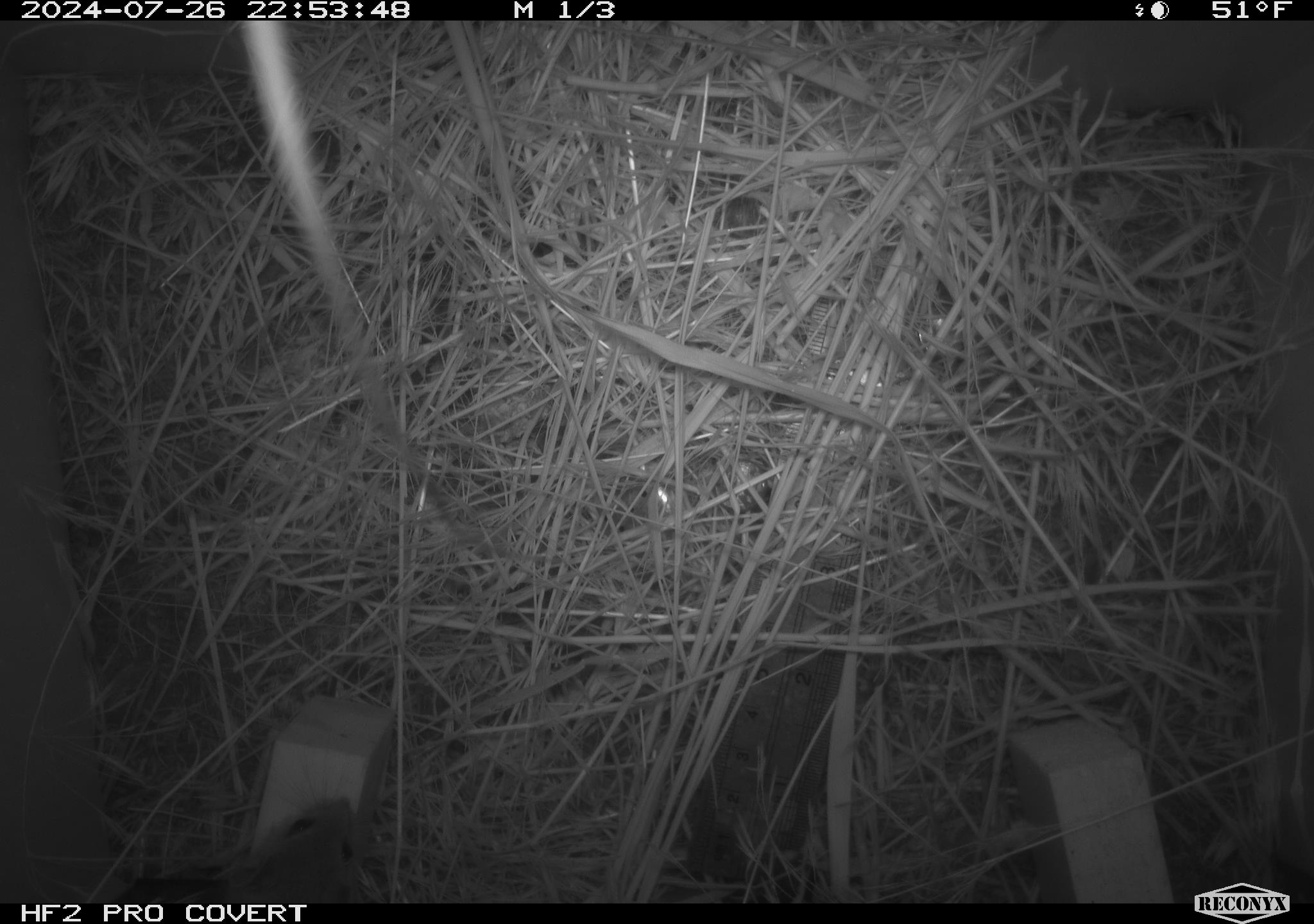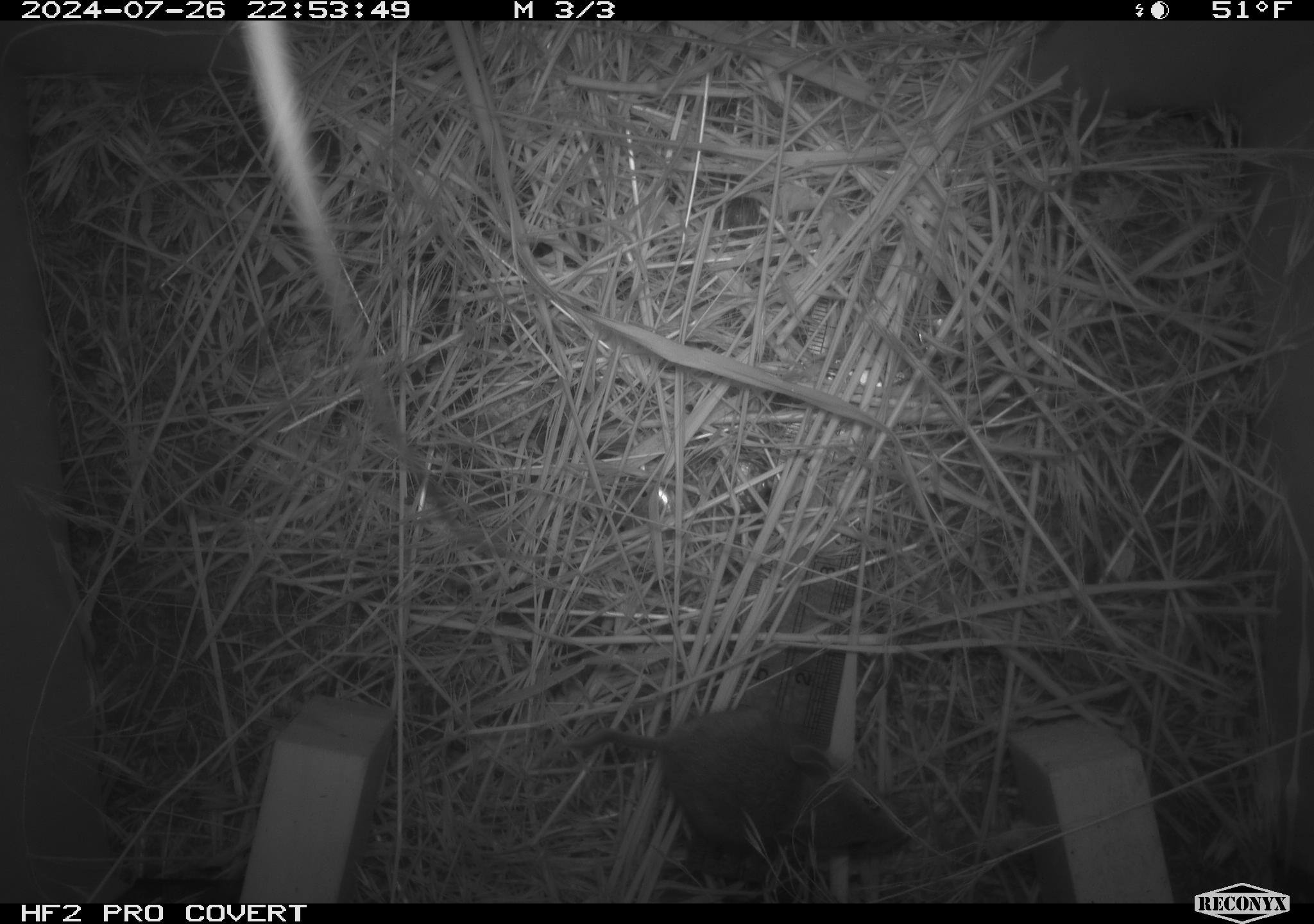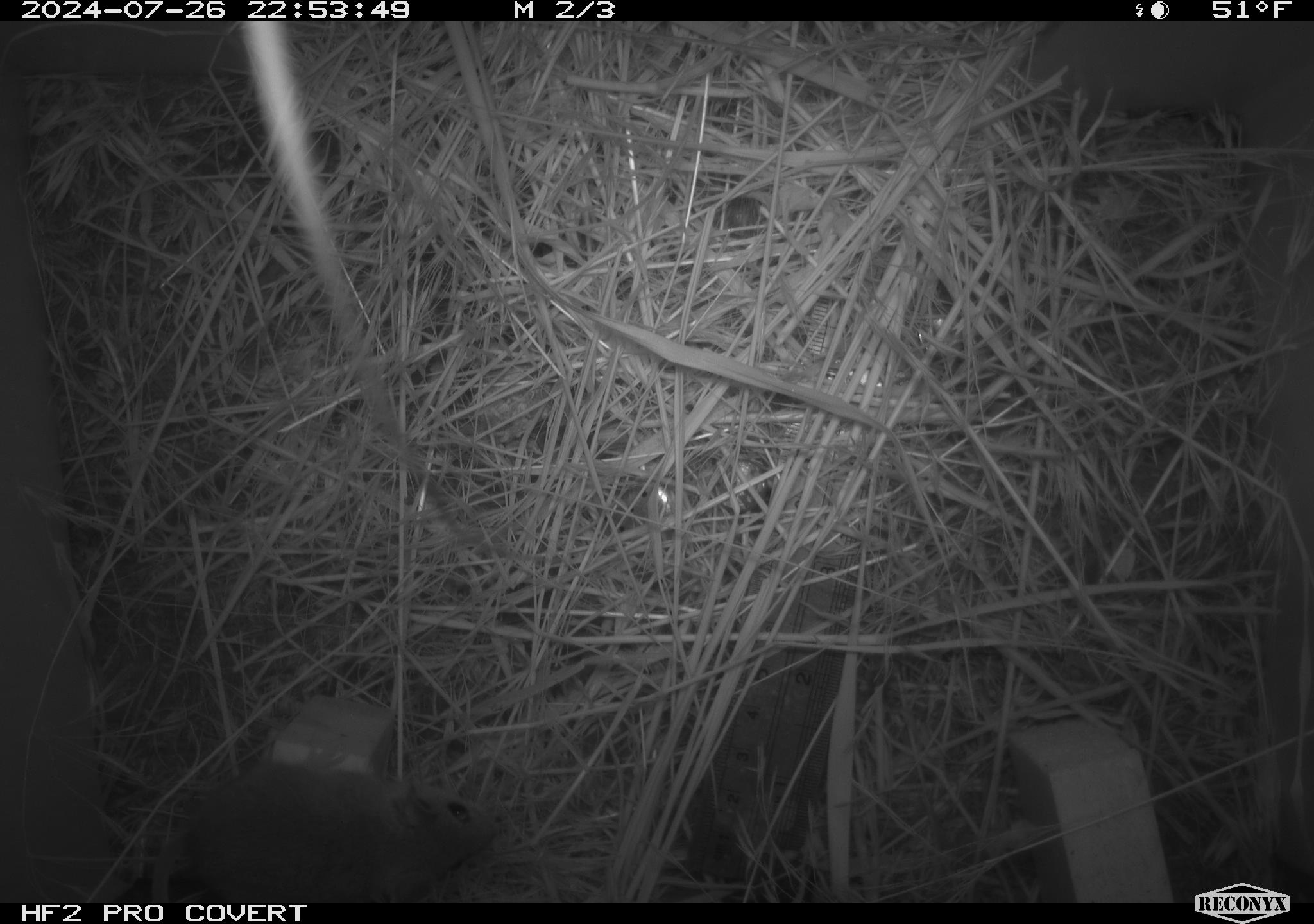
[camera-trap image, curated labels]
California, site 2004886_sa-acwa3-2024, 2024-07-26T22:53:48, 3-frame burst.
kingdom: Animalia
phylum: Chordata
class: Mammalia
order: Rodentia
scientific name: Rodentia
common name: mouse species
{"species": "mouse species (Rodentia)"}